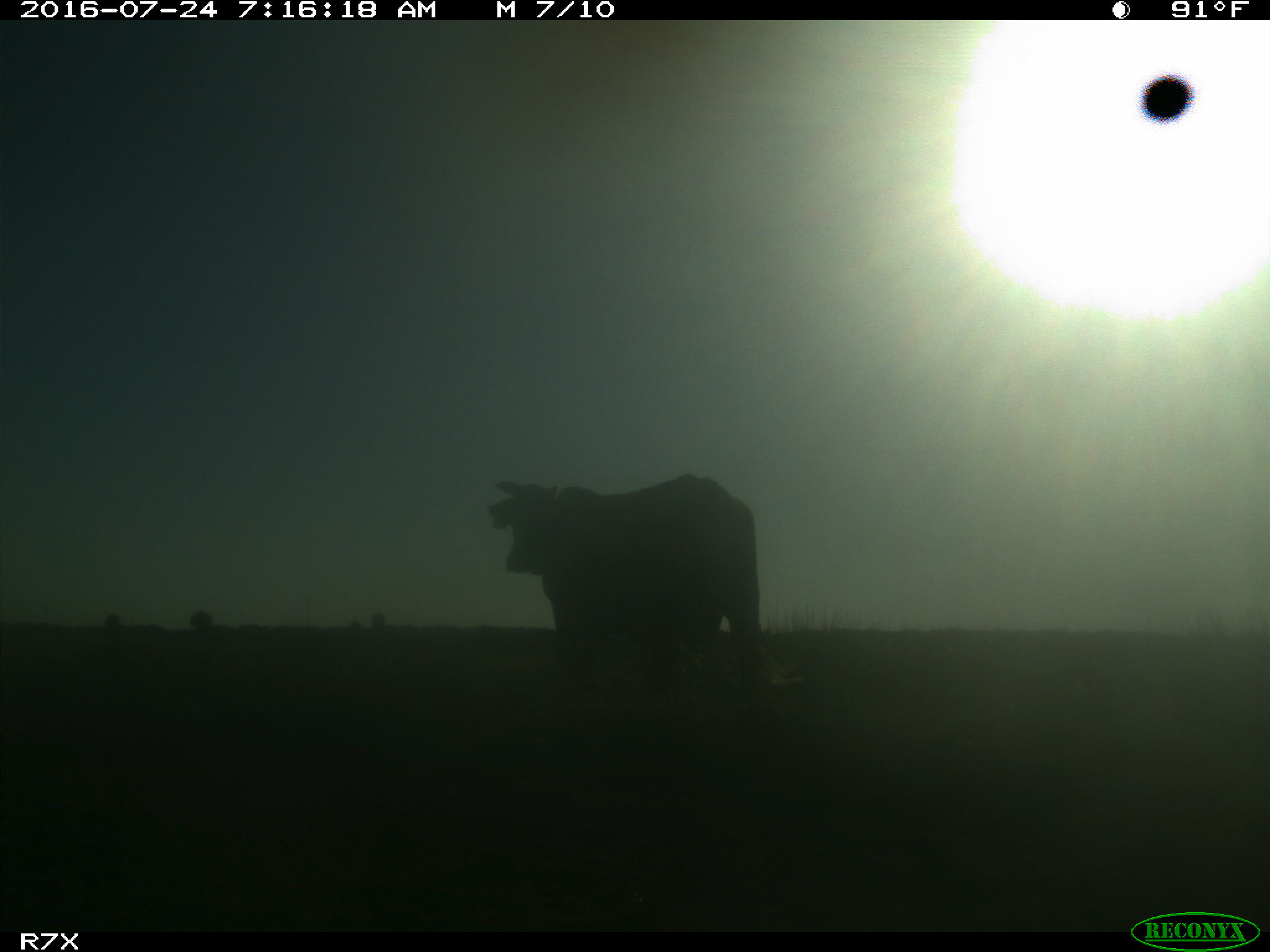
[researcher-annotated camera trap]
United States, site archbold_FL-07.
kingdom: Animalia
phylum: Chordata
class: Mammalia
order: Artiodactyla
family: Bovidae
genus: Bos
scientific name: Bos taurus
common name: domestic cow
Bos taurus (domestic cow).